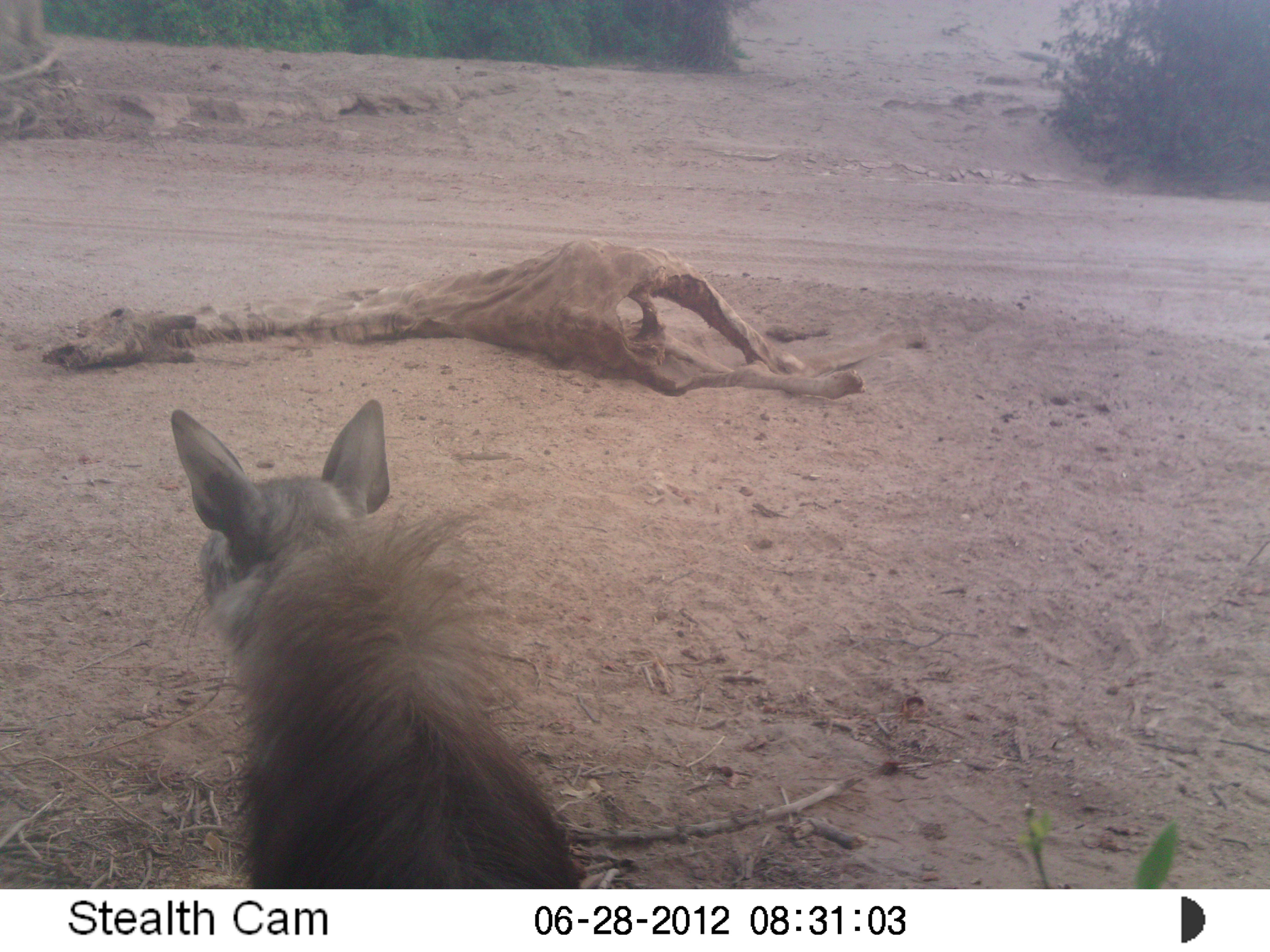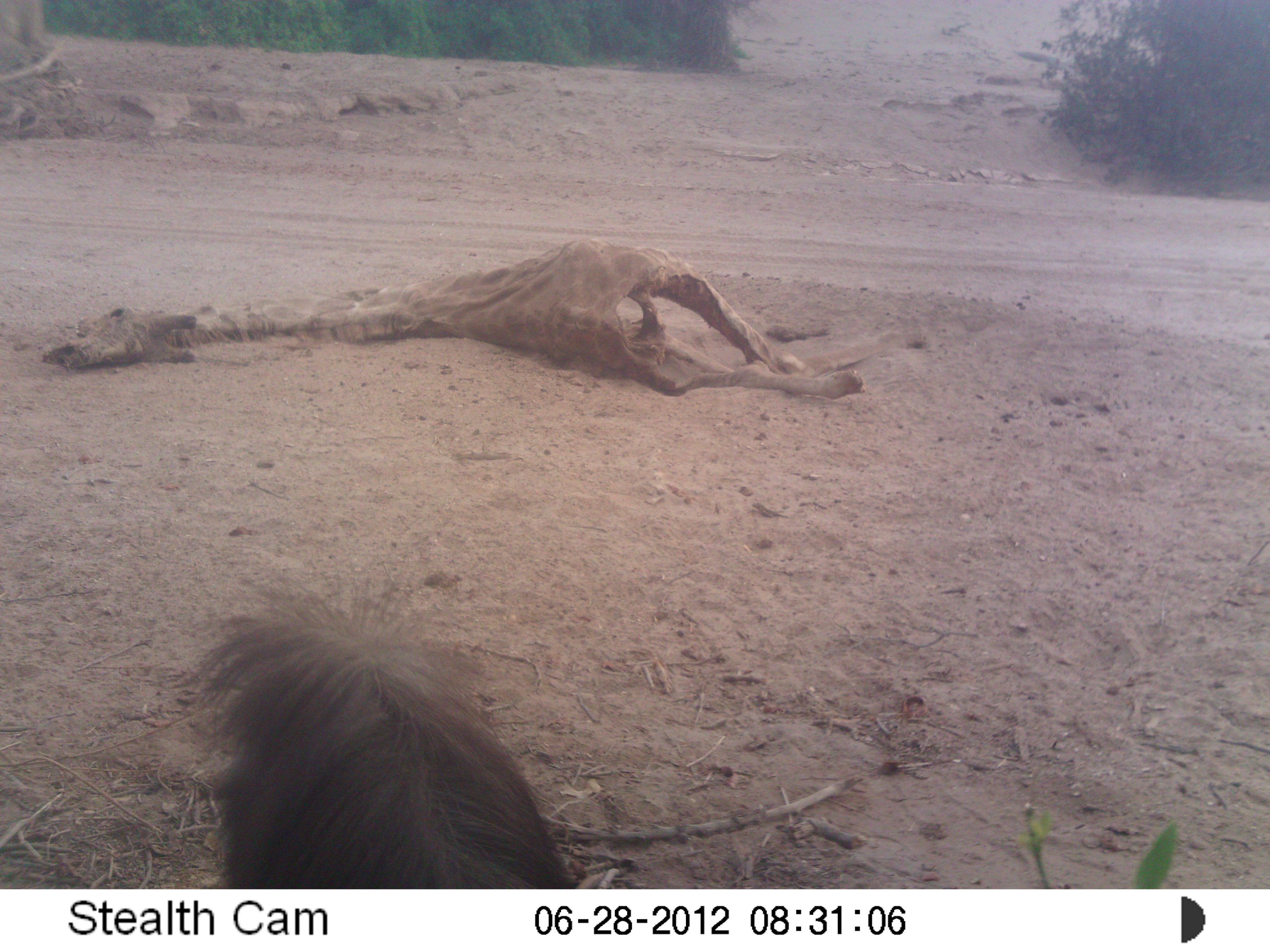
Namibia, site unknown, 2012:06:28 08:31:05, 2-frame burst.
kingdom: Animalia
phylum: Chordata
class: Mammalia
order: Carnivora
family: Hyaenidae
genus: Parahyaena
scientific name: Parahyaena brunnea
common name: brown hyena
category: hyaena brunnea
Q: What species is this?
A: Hyaena brunnea (brown hyena) (Parahyaena brunnea).